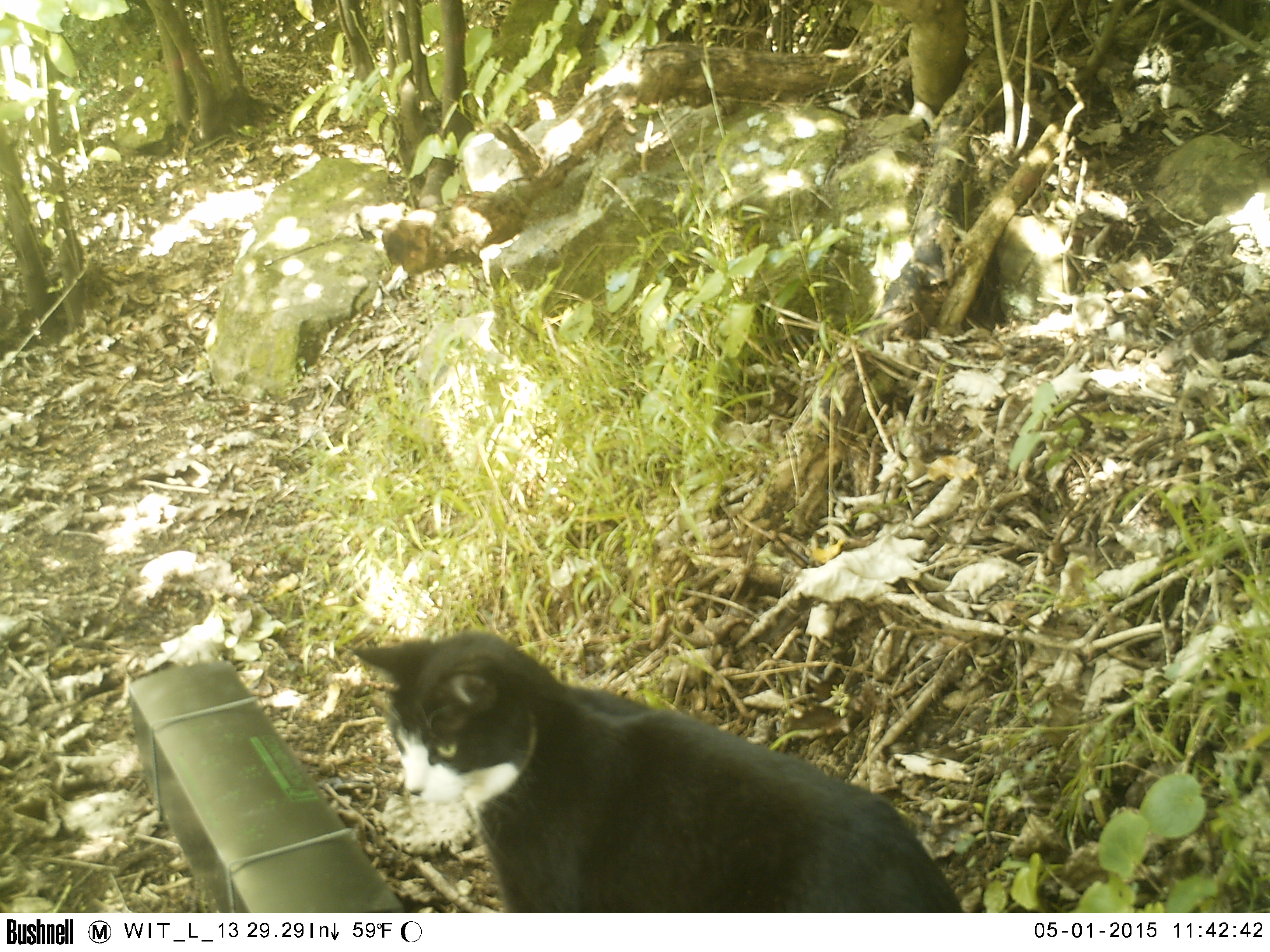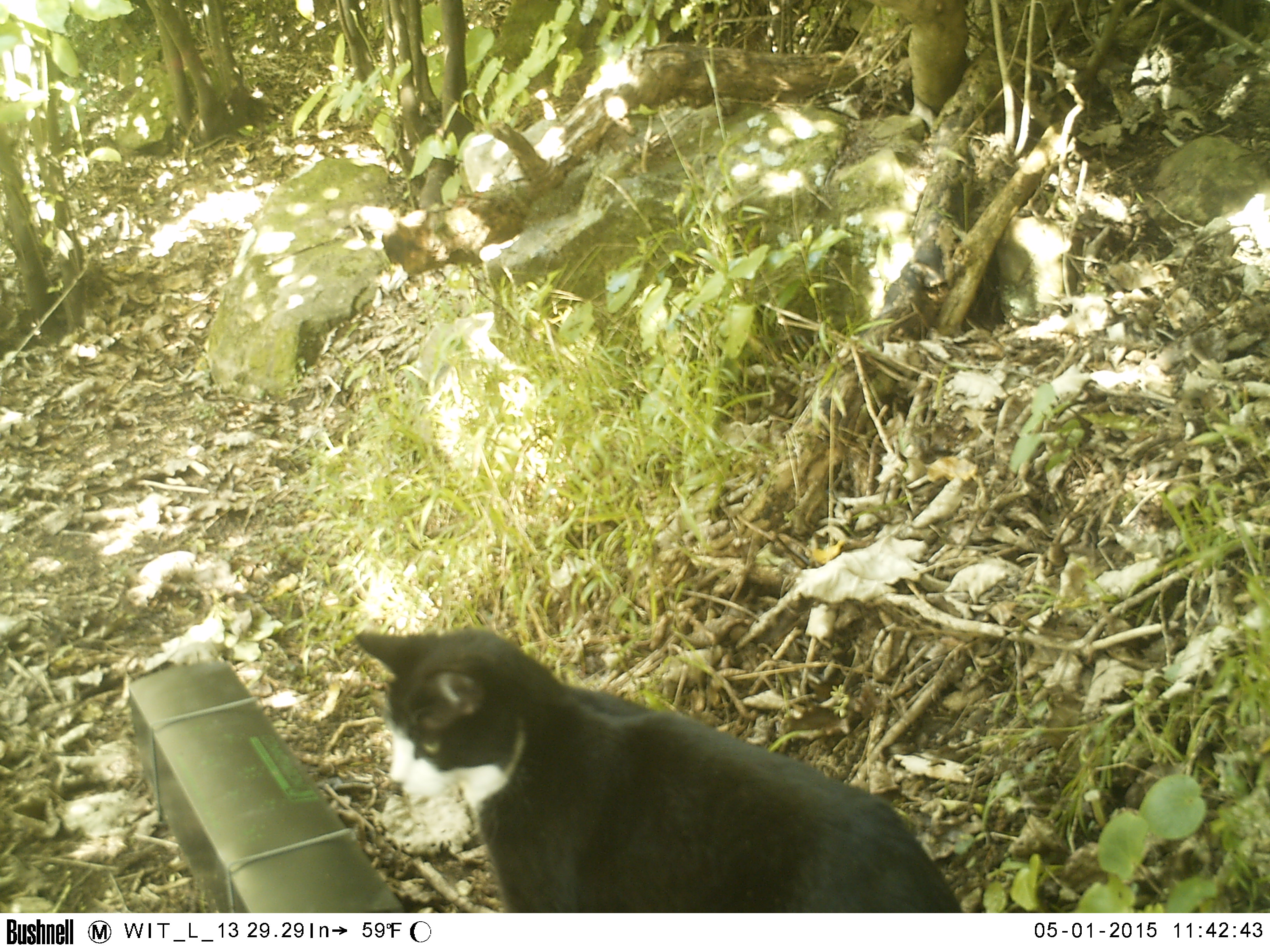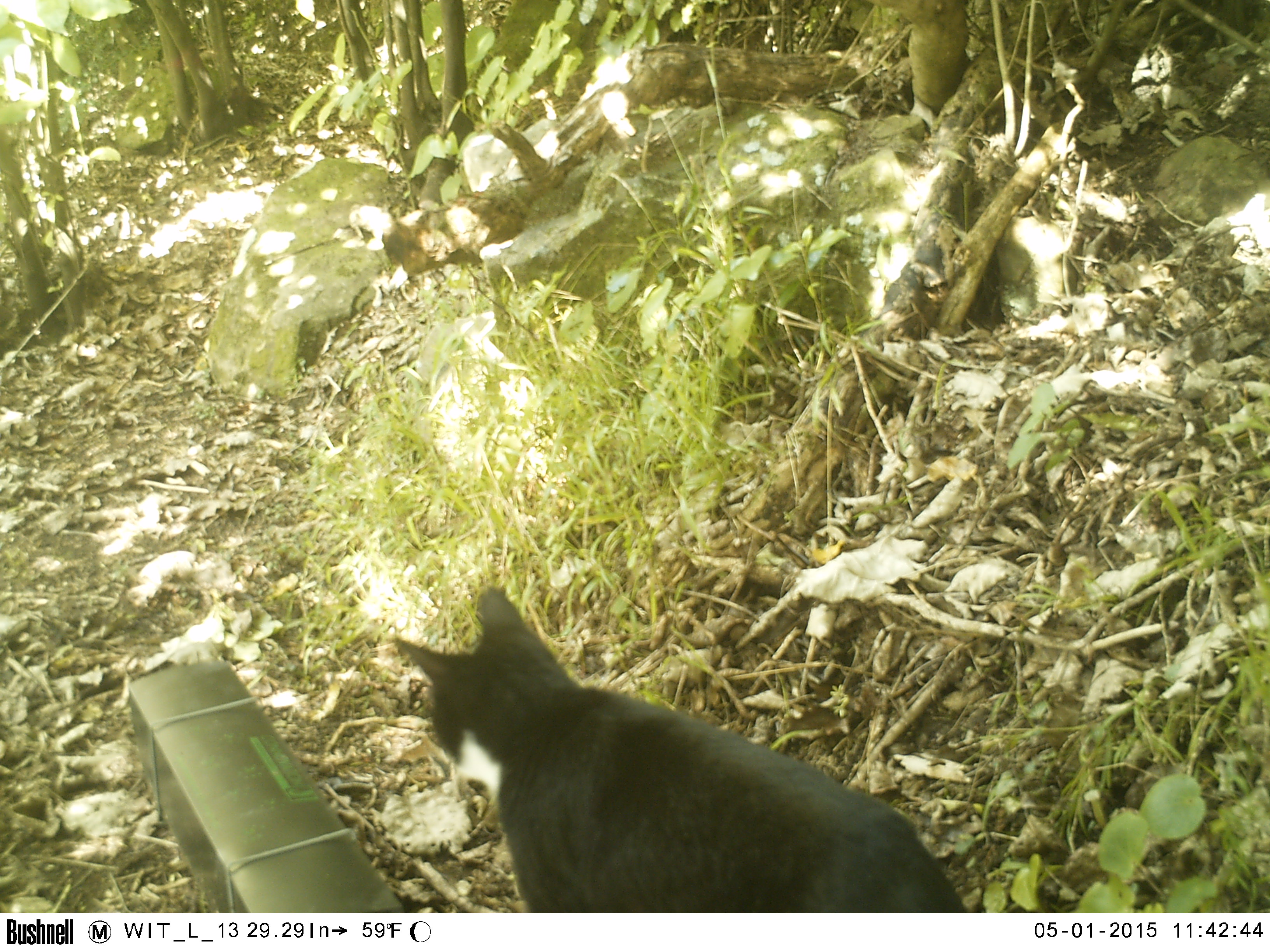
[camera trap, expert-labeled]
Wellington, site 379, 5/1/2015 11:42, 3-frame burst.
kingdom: Animalia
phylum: Chordata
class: Mammalia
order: Carnivora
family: Felidae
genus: Felis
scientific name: Felis catus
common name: cat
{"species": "cat (Felis catus)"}